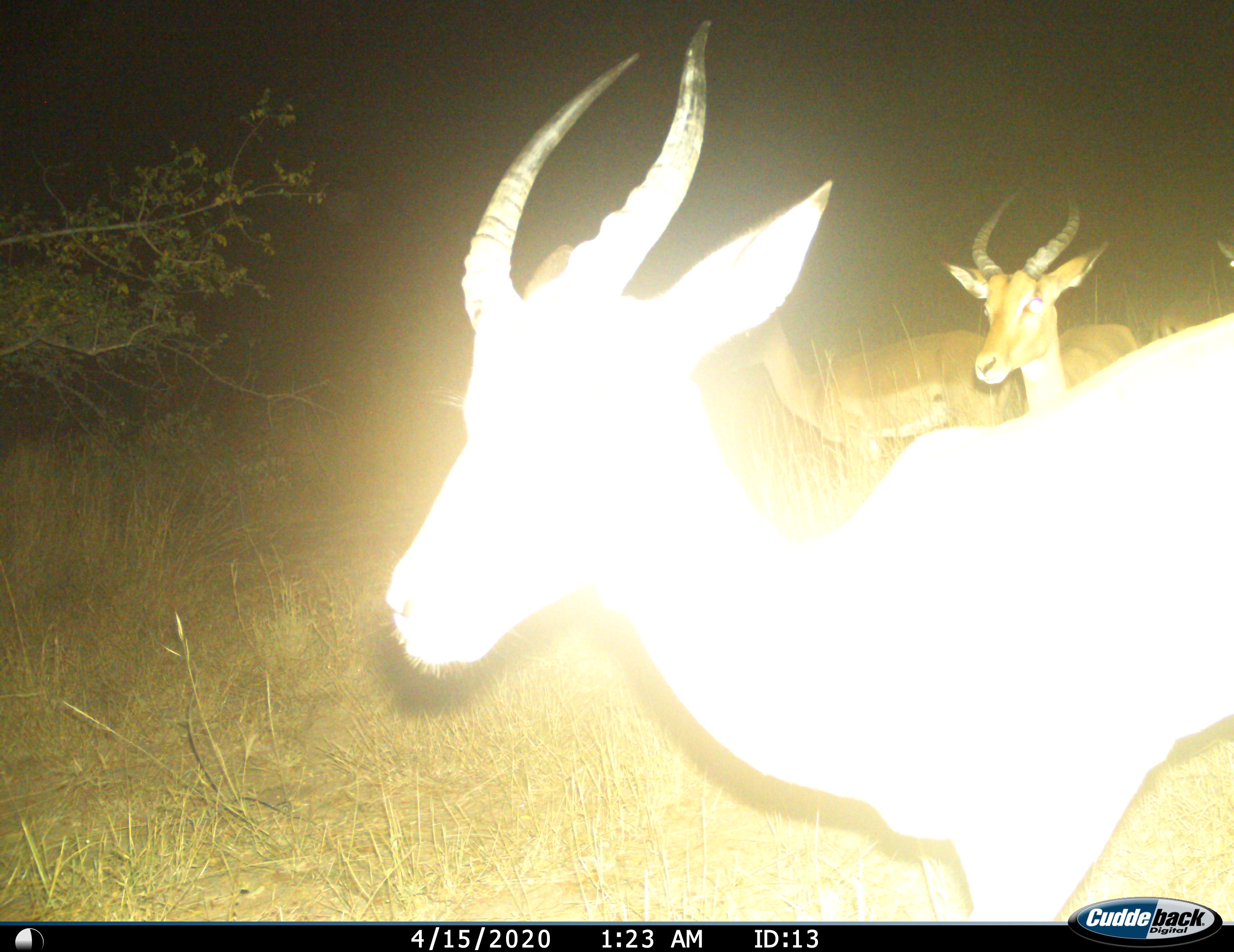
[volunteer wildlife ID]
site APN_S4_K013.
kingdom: Animalia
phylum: Chordata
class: Mammalia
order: Artiodactyla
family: Bovidae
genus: Aepyceros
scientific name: Aepyceros melampus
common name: impala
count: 4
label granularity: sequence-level